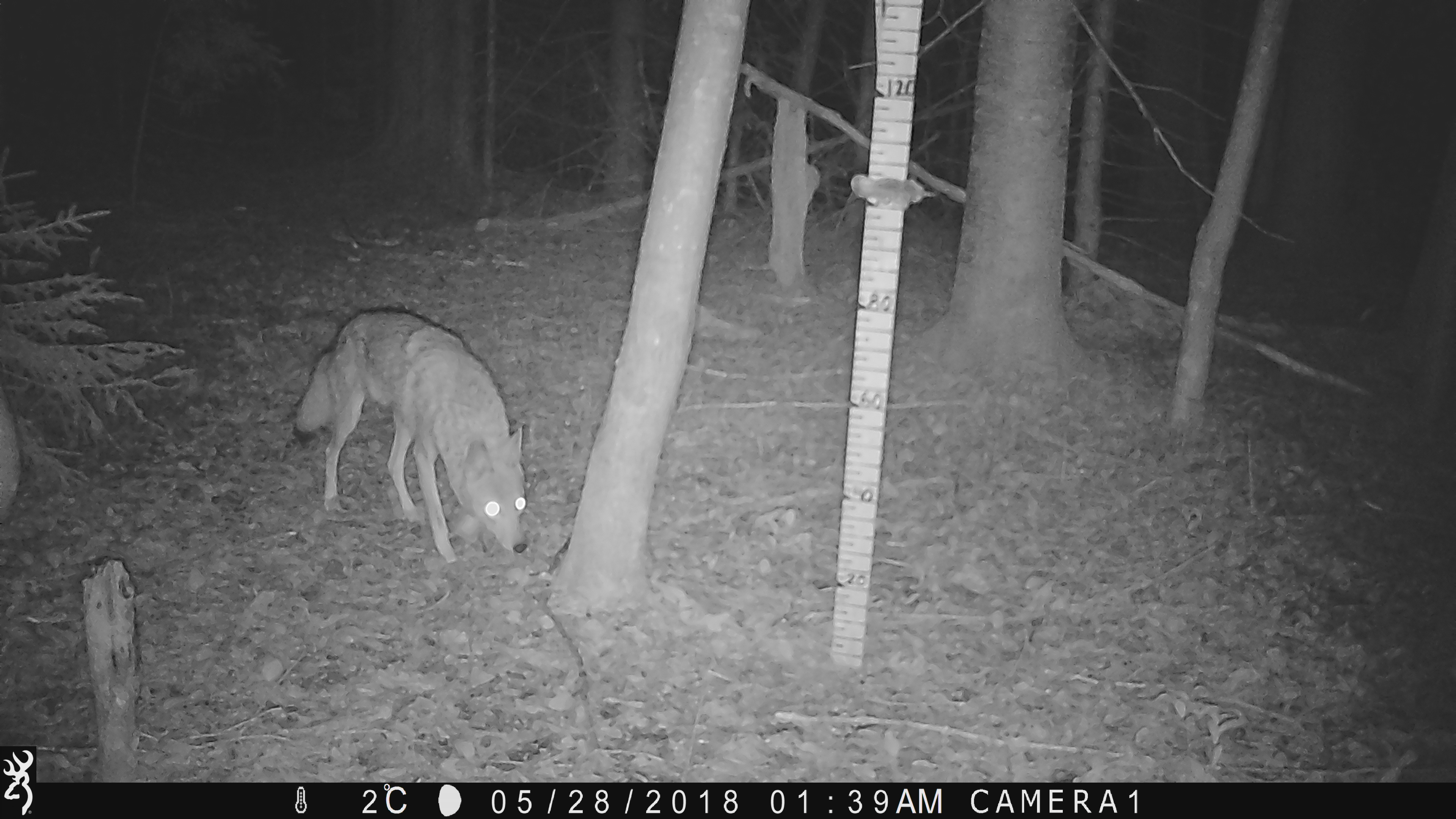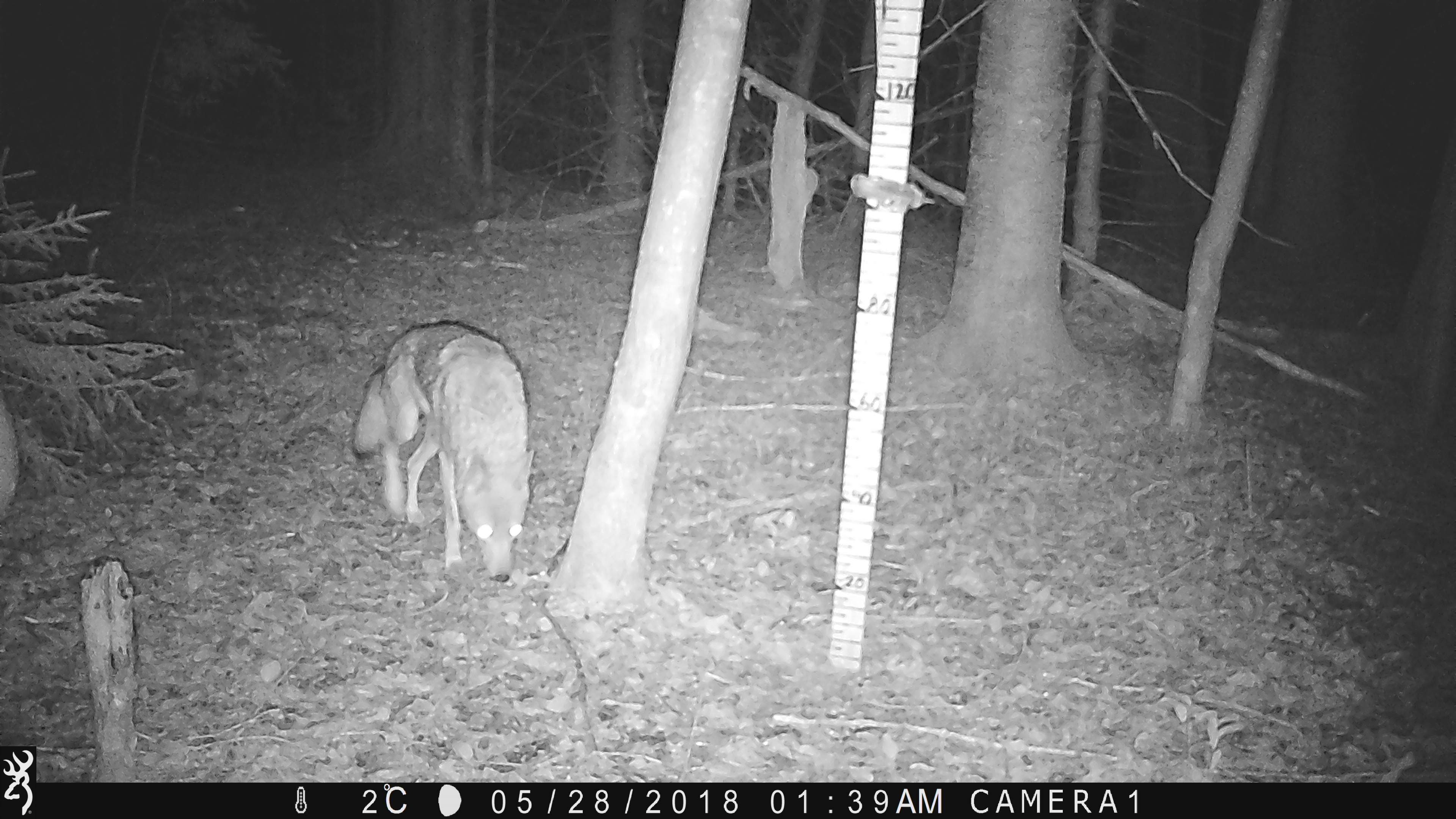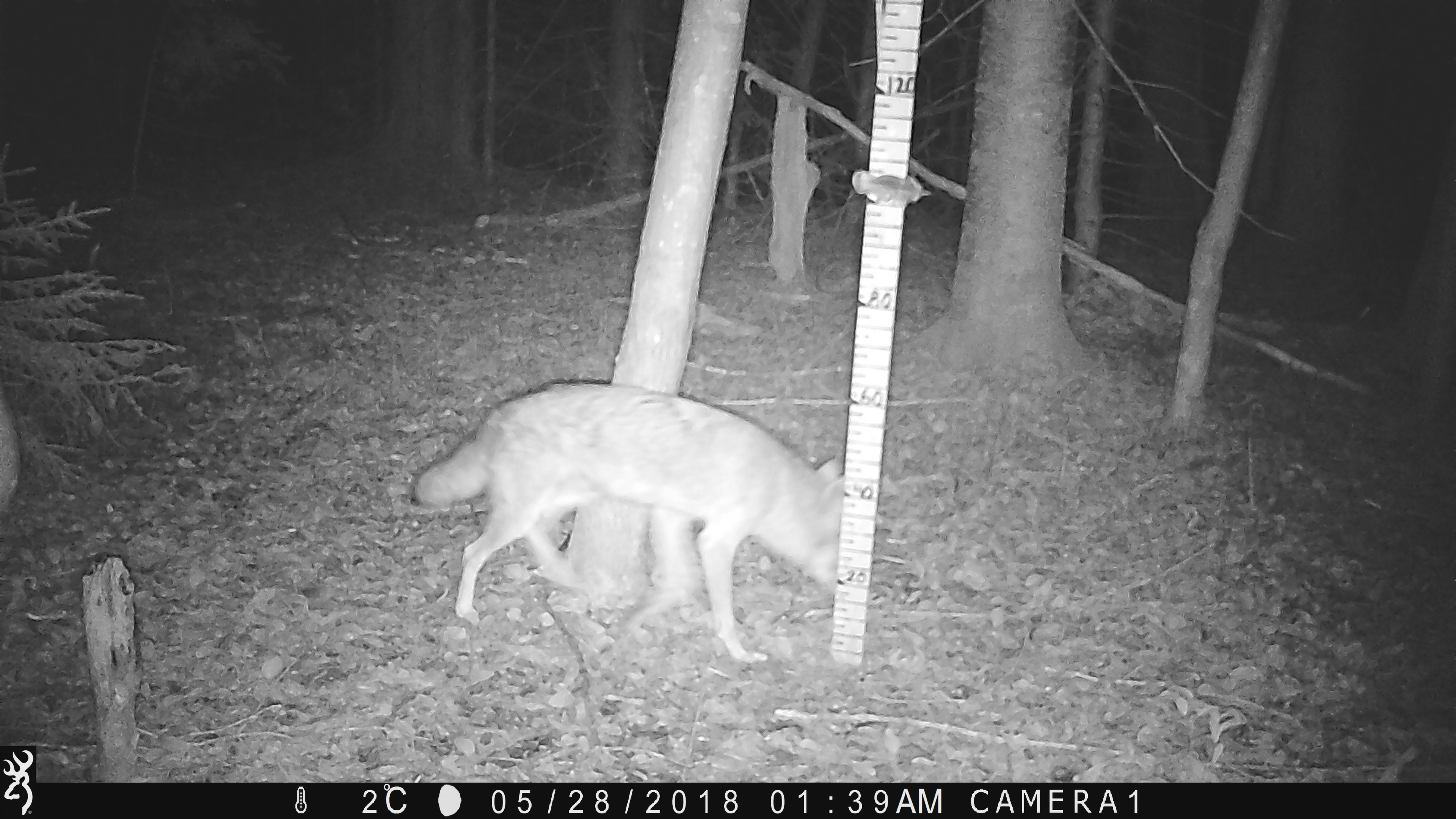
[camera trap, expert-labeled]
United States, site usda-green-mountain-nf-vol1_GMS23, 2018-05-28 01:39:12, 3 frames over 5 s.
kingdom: Animalia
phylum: Chordata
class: Mammalia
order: Carnivora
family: Canidae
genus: Canis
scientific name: Canis latrans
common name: coyote